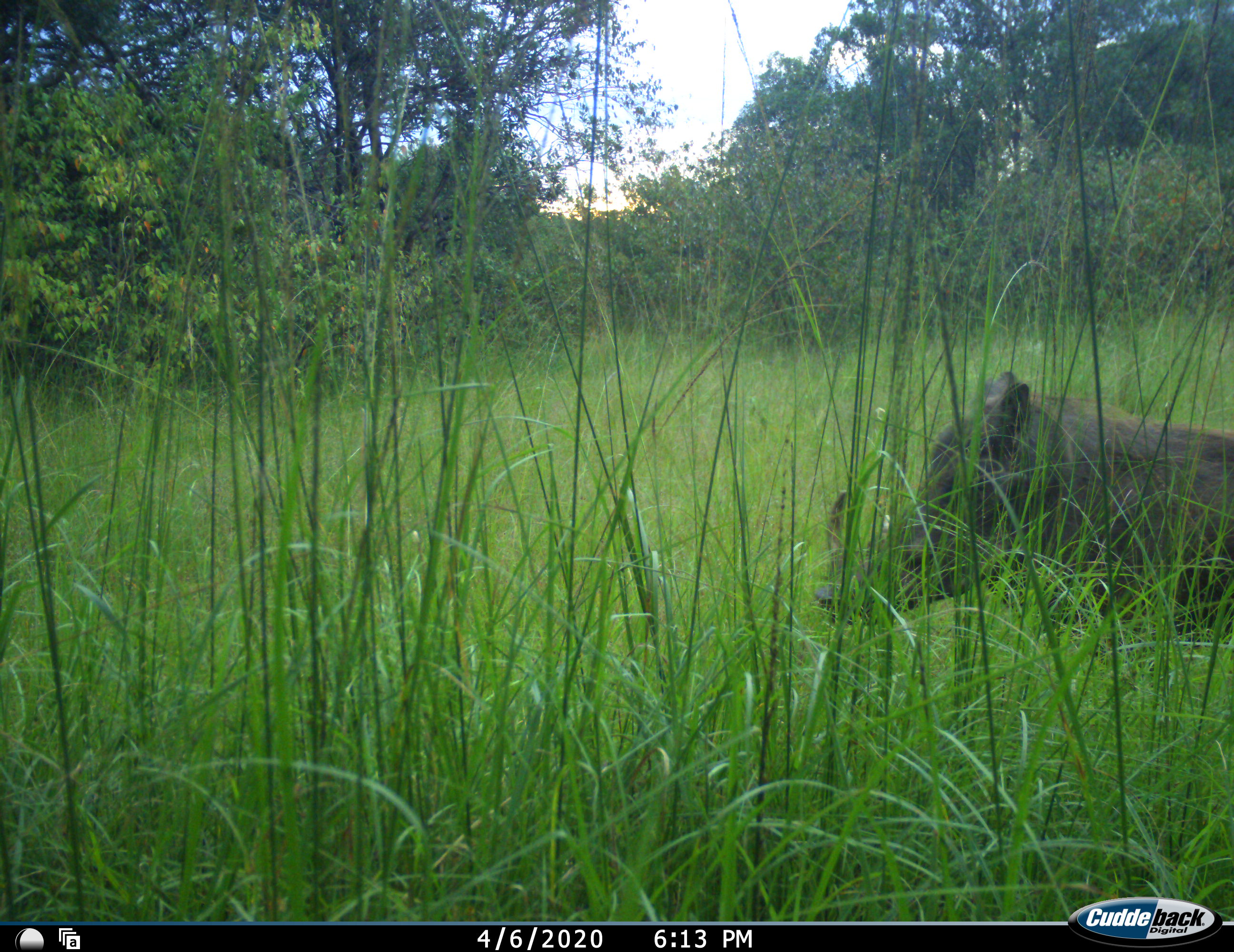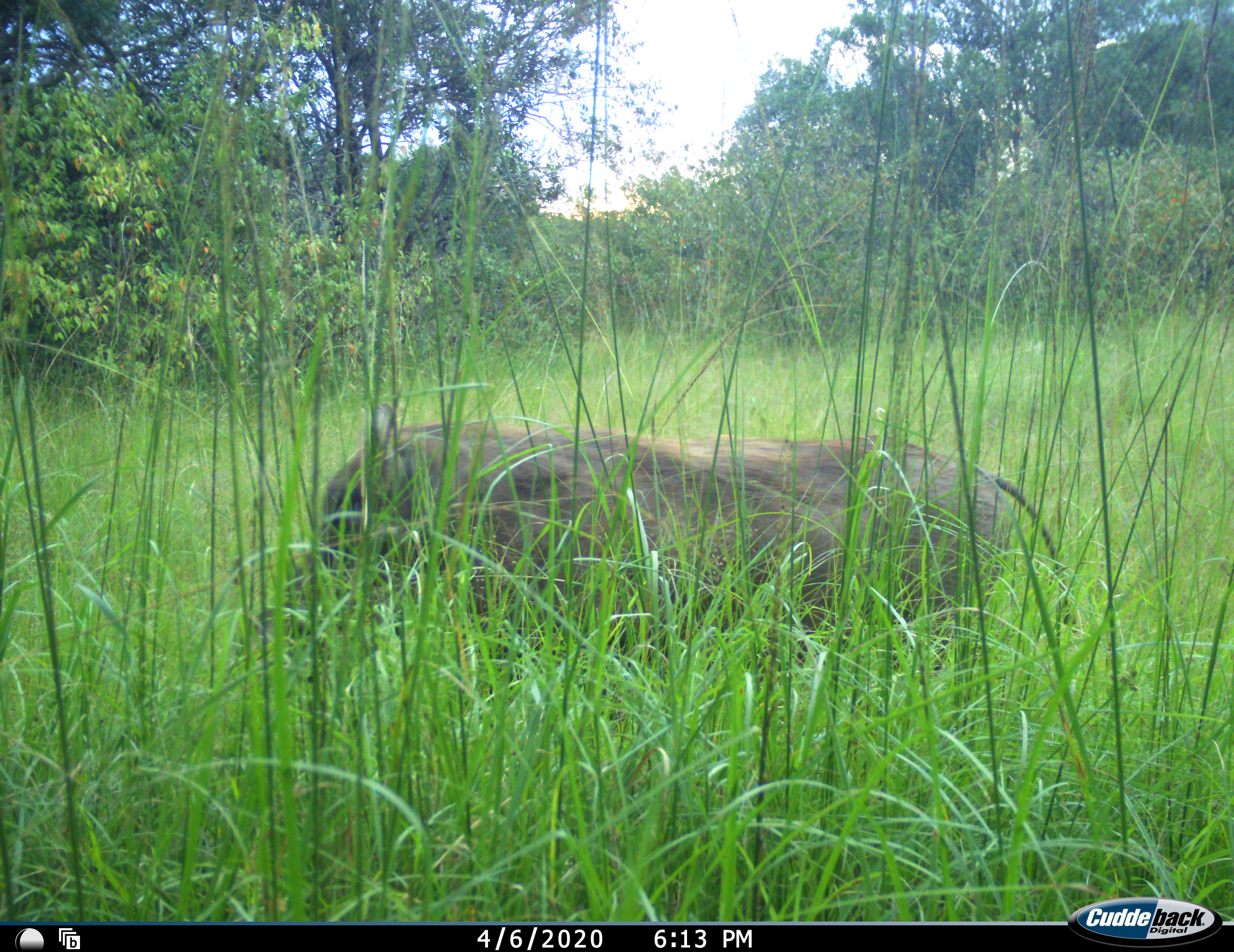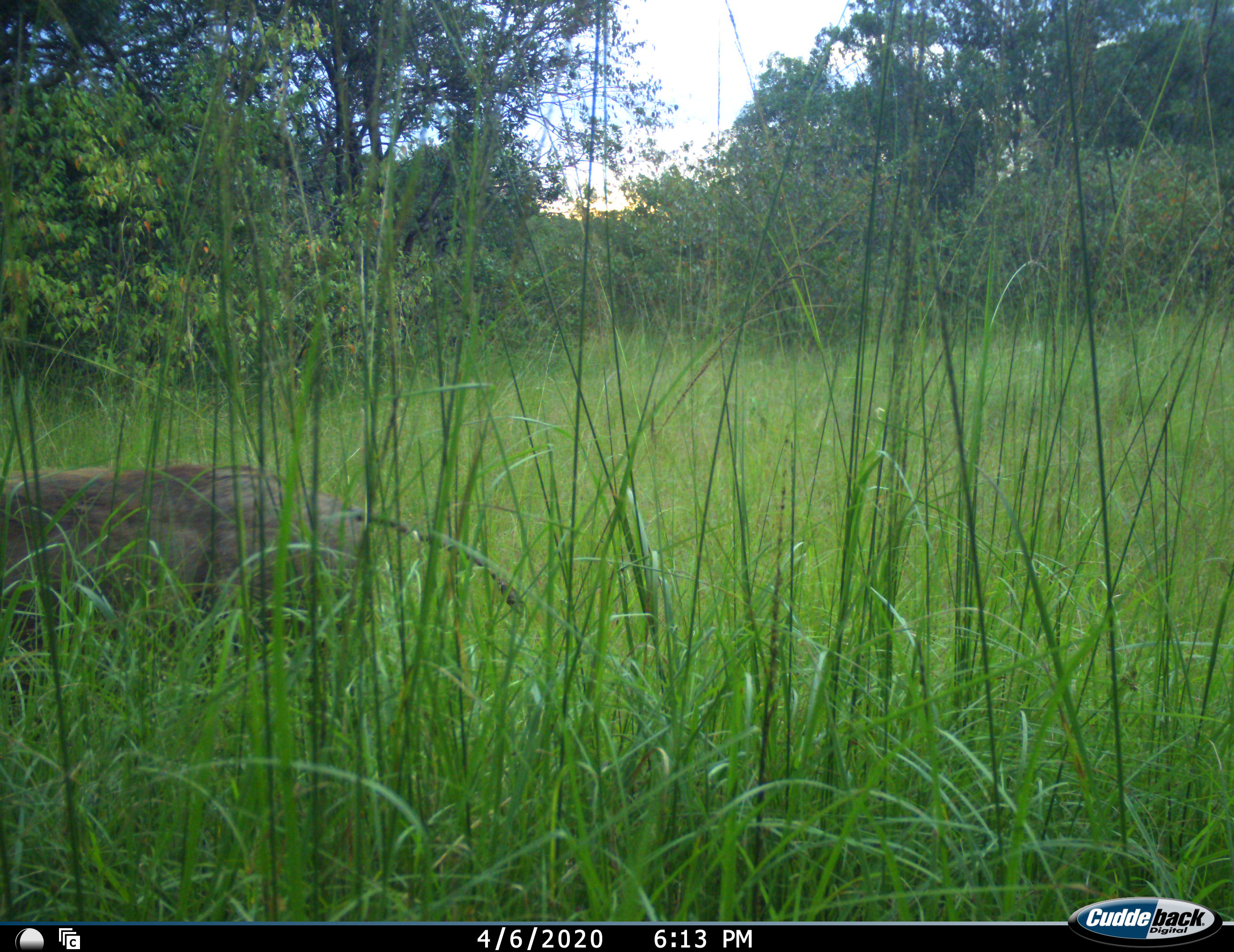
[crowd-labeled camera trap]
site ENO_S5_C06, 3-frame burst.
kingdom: Animalia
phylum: Chordata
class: Mammalia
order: Artiodactyla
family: Suidae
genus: Phacochoerus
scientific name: Phacochoerus africanus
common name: warthog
Warthog (Phacochoerus africanus), count 1. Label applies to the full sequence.